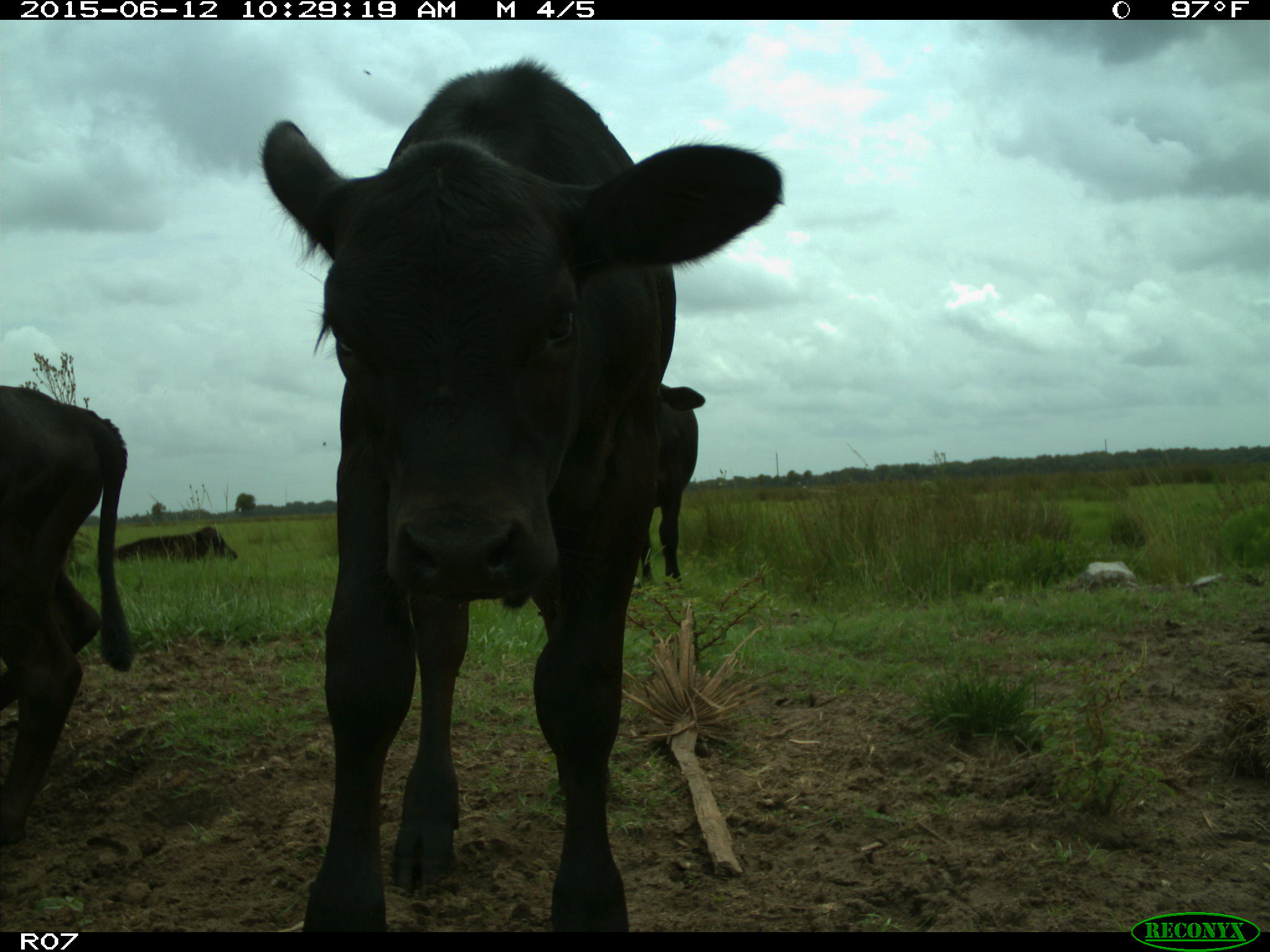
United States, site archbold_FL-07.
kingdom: Animalia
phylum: Chordata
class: Mammalia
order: Artiodactyla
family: Bovidae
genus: Bos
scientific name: Bos taurus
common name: domestic cow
Bos taurus (domestic cow).